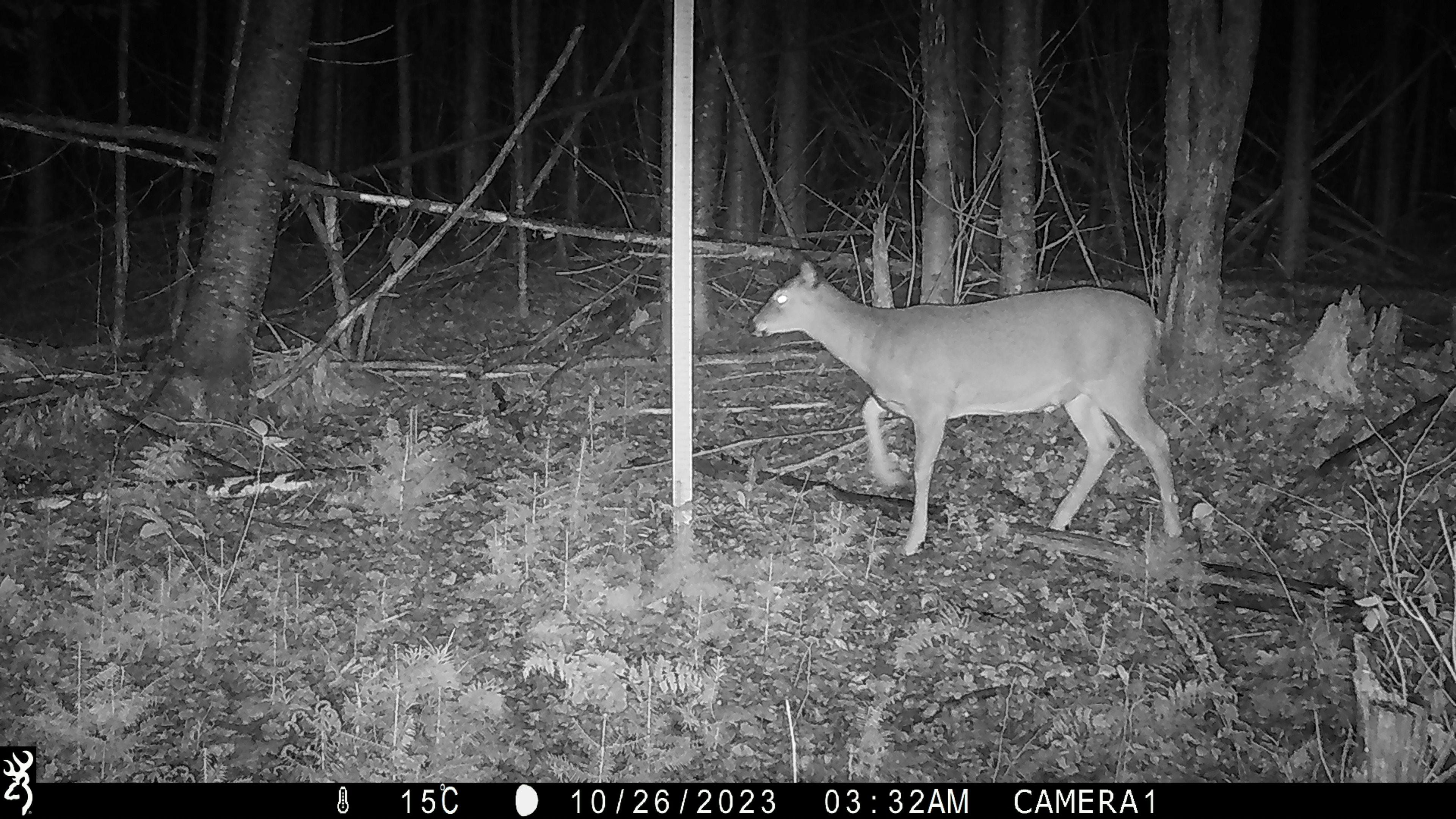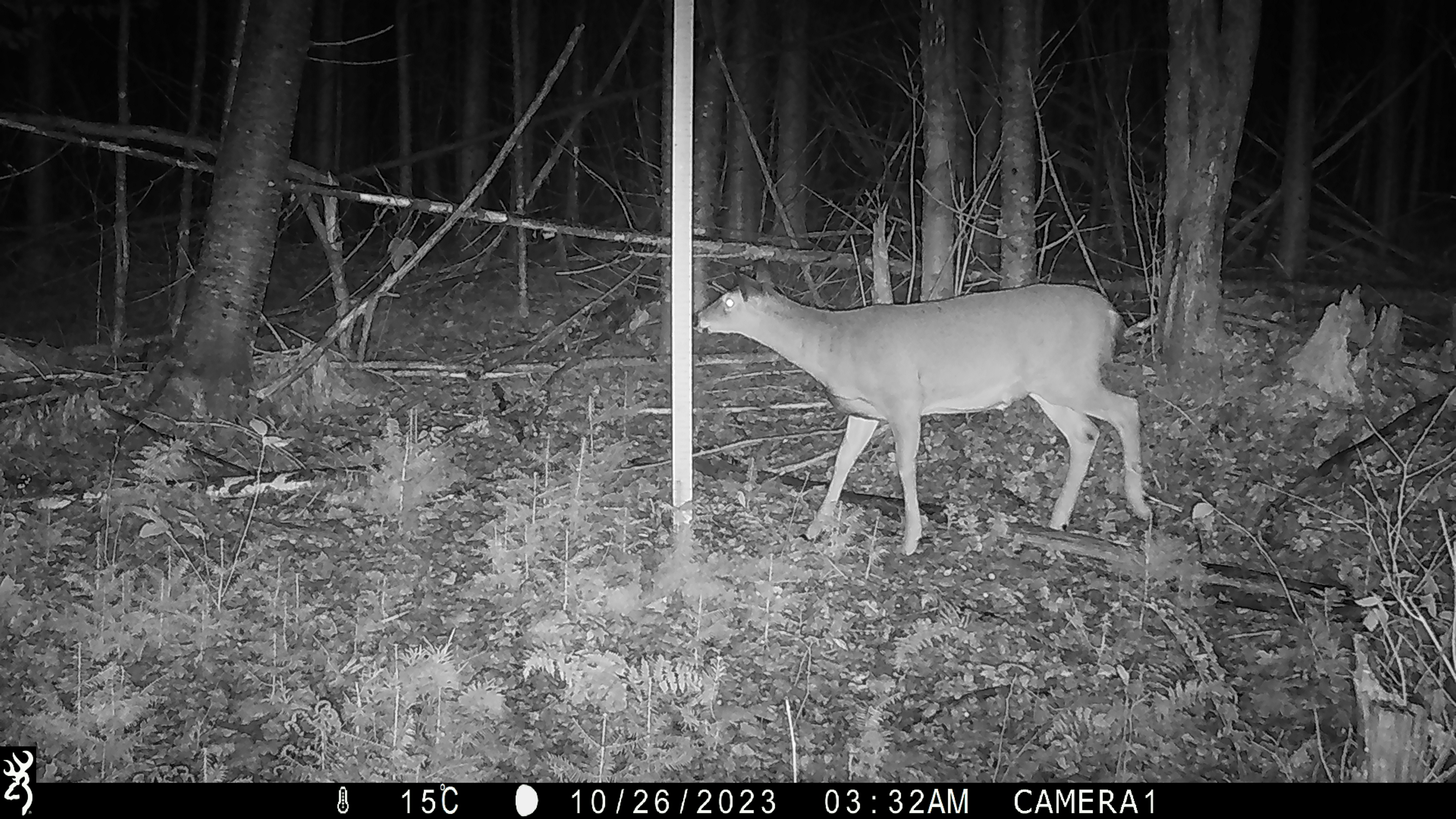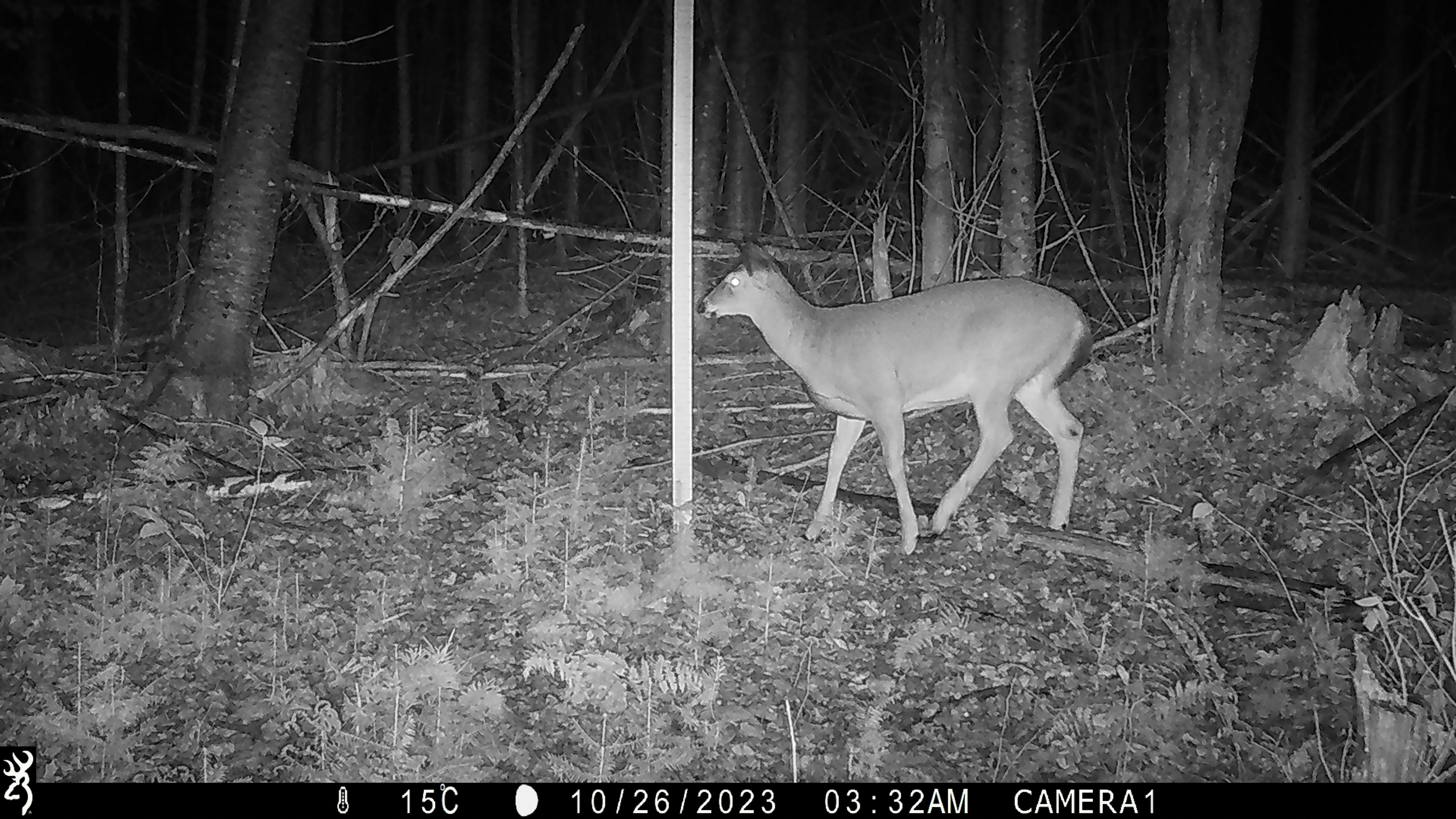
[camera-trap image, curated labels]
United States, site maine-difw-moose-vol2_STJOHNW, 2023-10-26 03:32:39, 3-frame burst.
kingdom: Animalia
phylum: Chordata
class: Mammalia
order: Artiodactyla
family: Cervidae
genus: Odocoileus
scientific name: Odocoileus virginianus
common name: white-tailed deer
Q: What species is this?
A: White-tailed deer (Odocoileus virginianus).